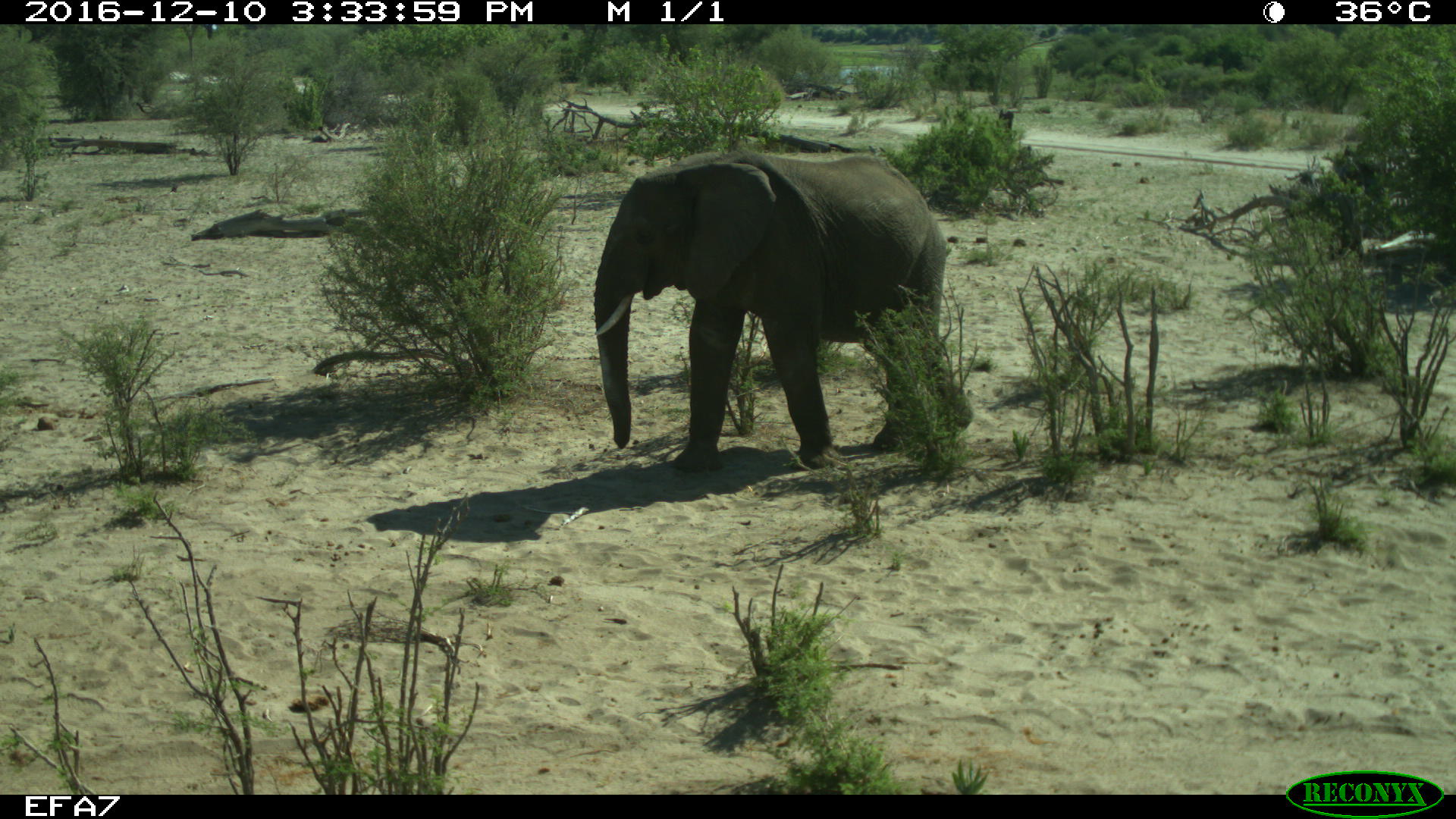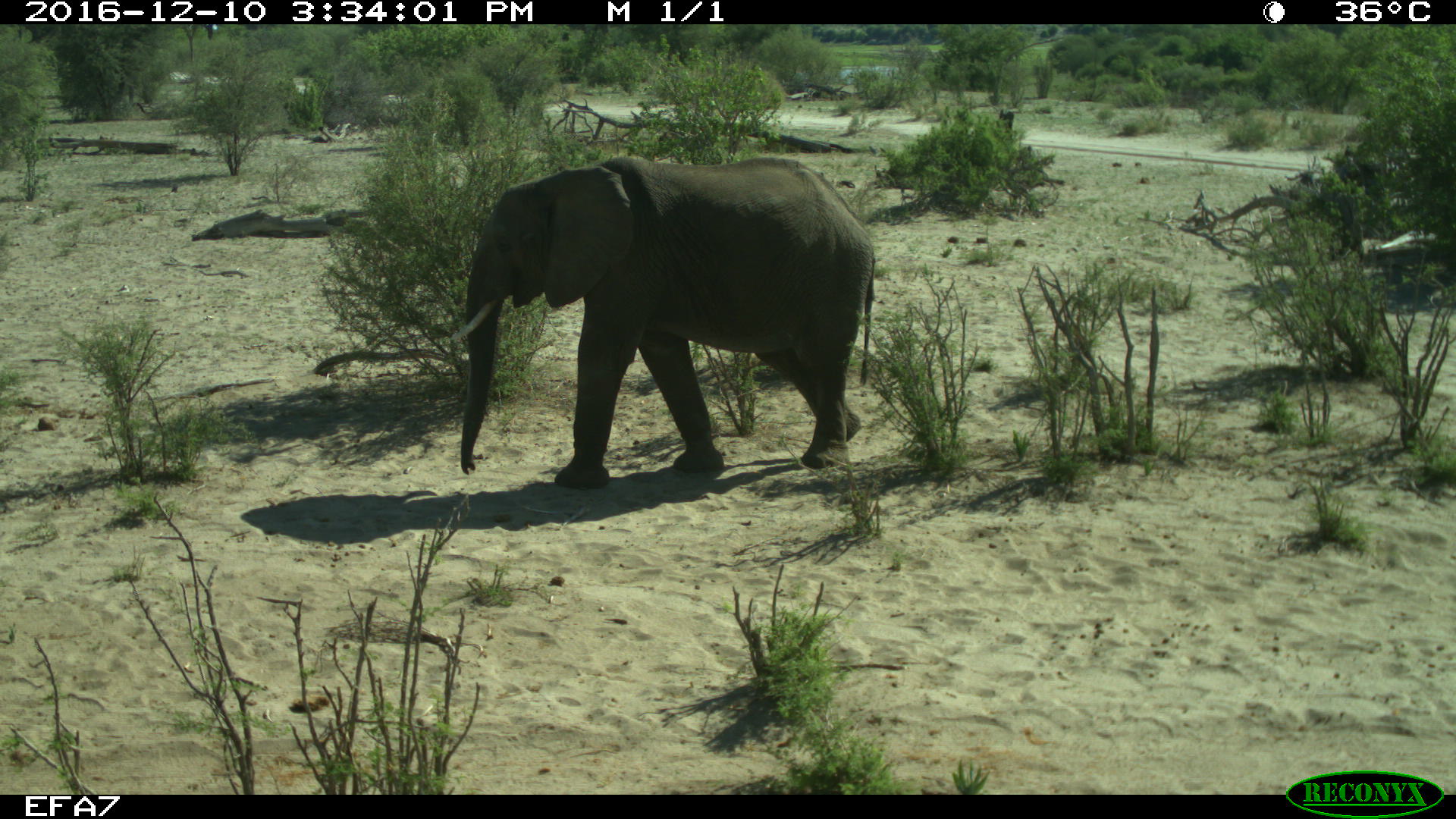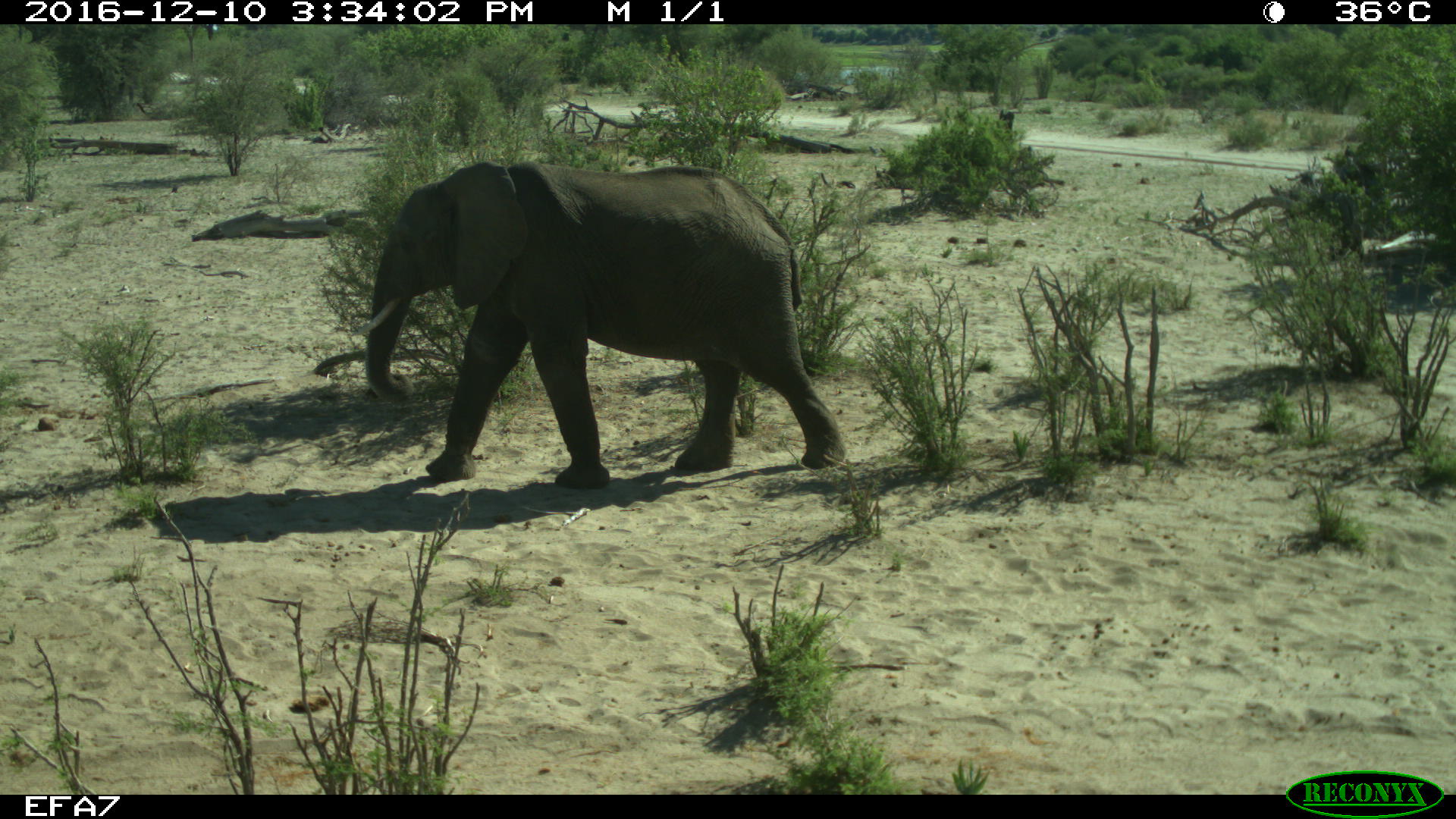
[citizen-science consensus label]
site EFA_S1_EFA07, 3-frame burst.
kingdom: Animalia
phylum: Chordata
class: Mammalia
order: Proboscidea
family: Elephantidae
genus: Loxodonta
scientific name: Loxodonta africana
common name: african bush elephant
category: elephant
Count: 1.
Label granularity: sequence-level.